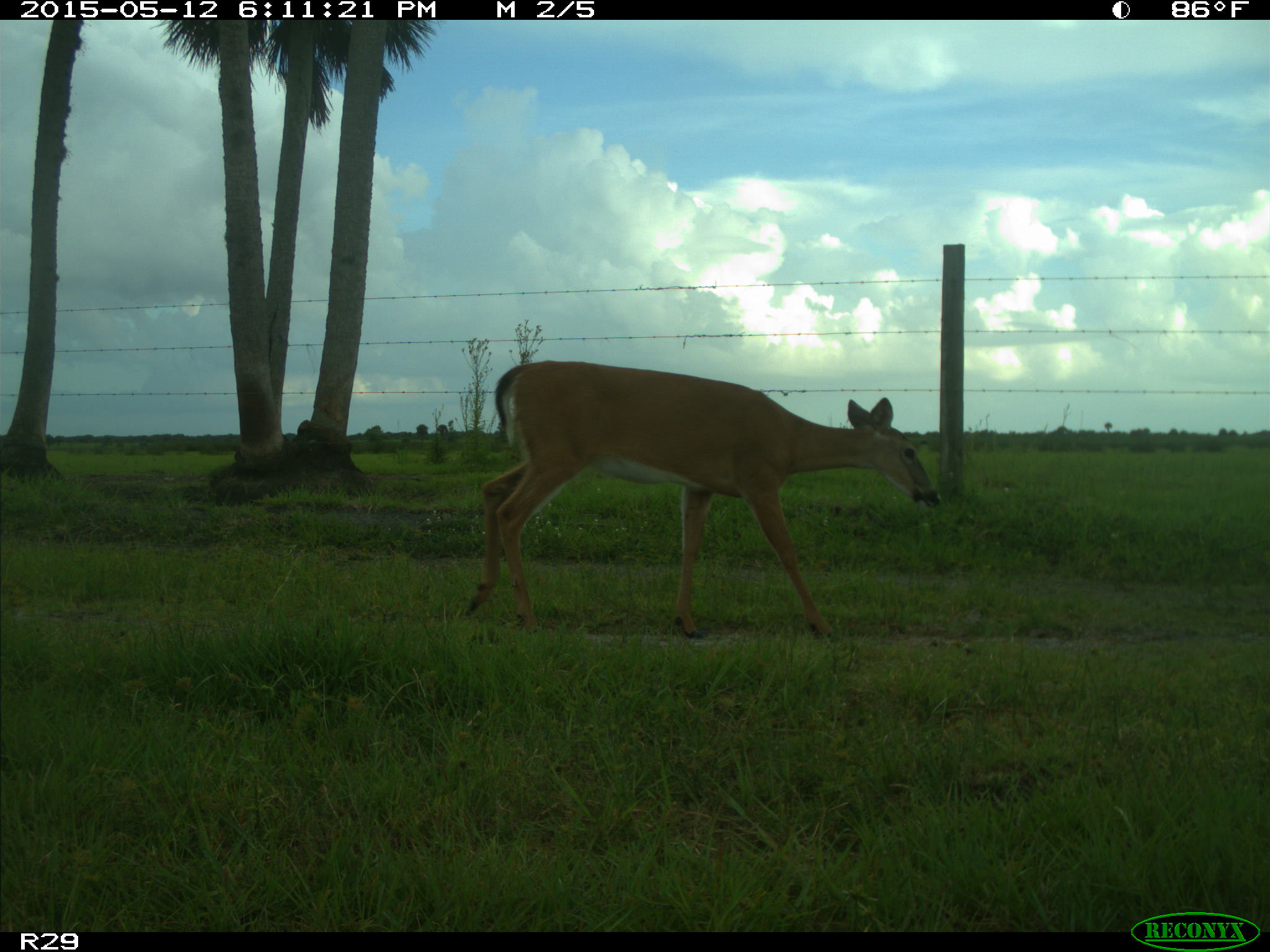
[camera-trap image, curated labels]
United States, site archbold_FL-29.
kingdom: Animalia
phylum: Chordata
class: Mammalia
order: Artiodactyla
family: Cervidae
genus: Odocoileus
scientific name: Odocoileus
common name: deer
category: unidentified deer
Unidentified deer (deer) (Odocoileus).